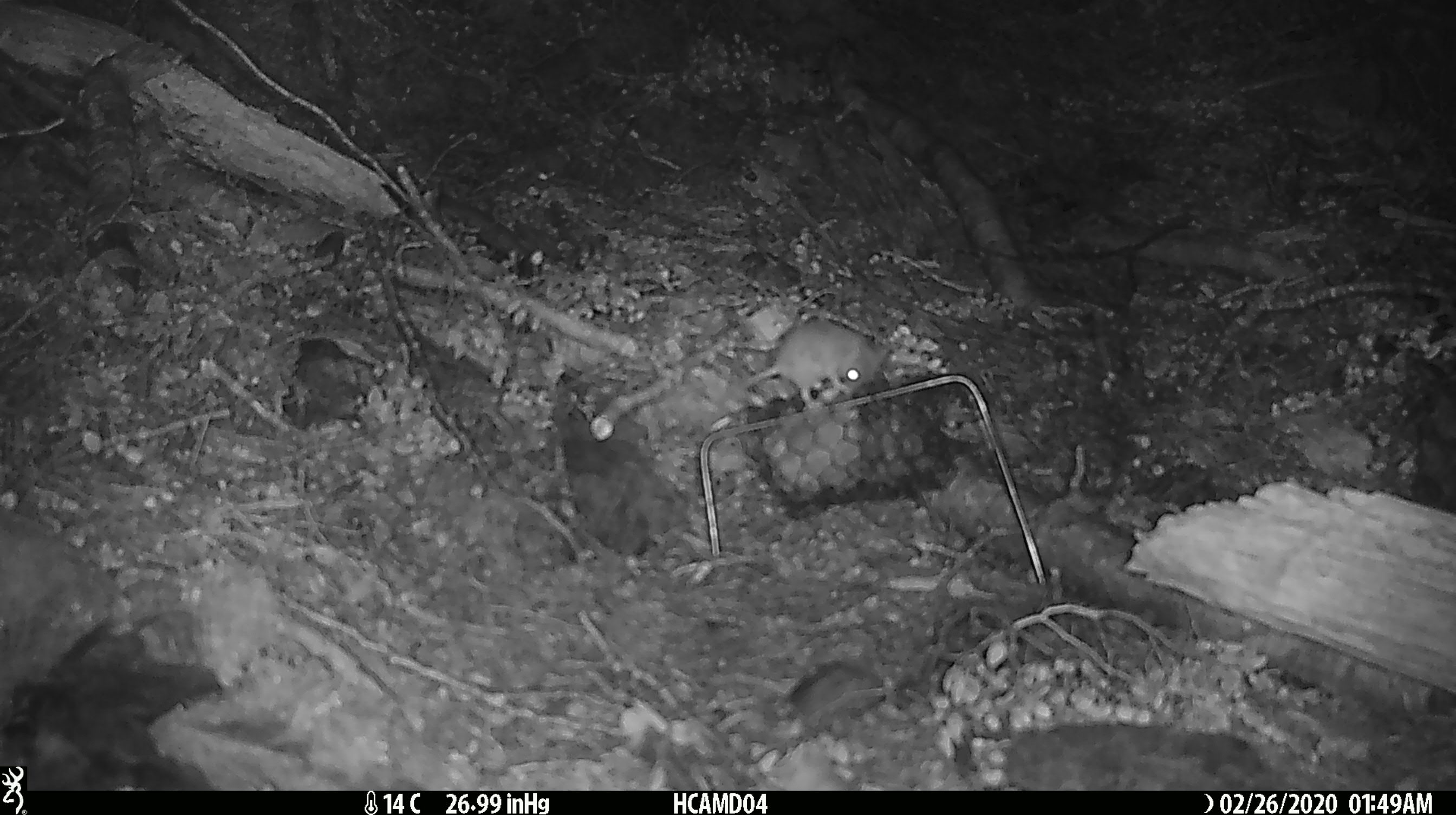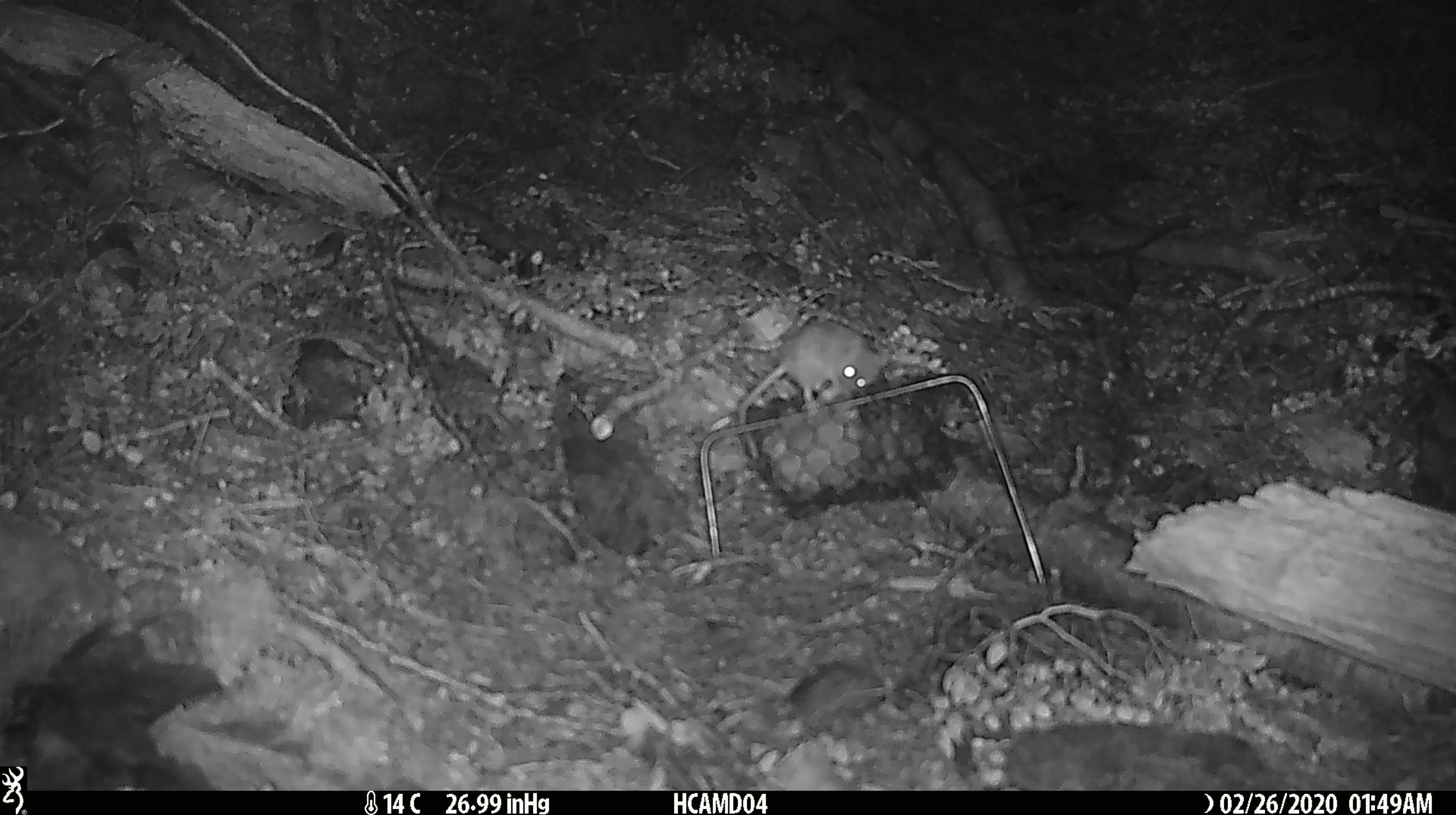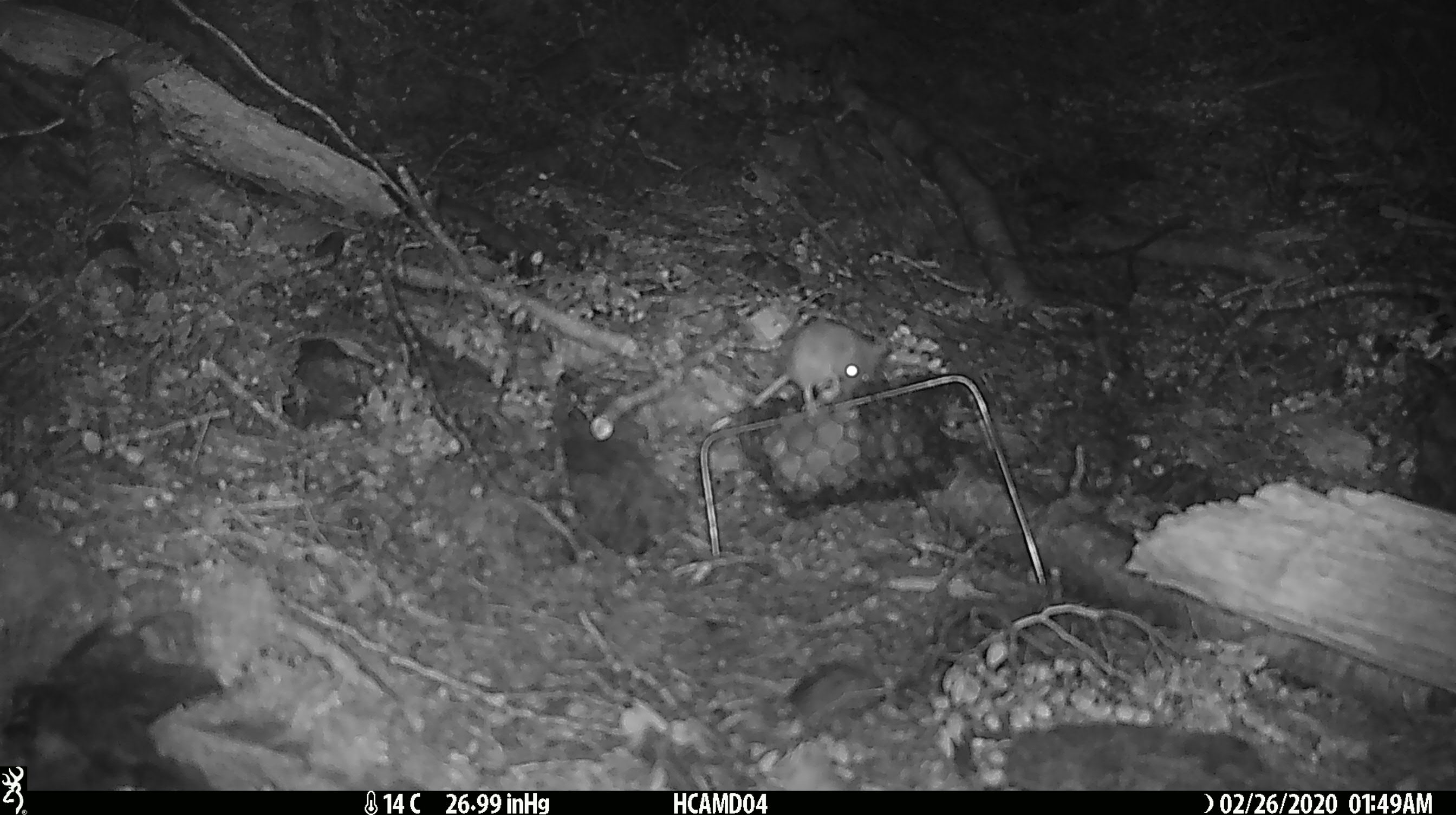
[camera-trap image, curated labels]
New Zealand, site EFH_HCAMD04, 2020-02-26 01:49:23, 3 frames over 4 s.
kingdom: Animalia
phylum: Chordata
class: Mammalia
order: Rodentia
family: Muridae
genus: Mus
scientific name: Mus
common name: mouse